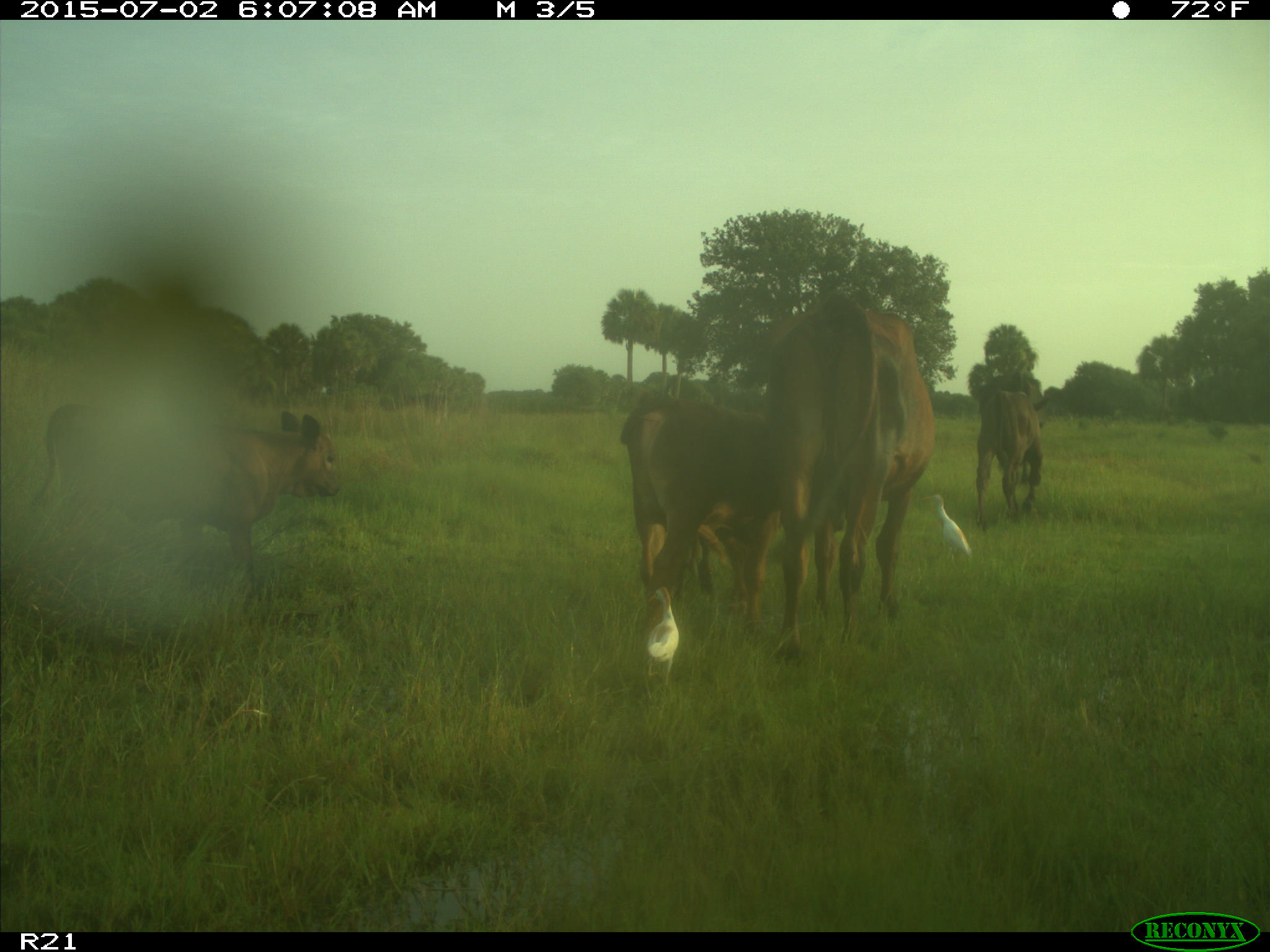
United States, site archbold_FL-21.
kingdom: Animalia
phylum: Chordata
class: Mammalia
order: Artiodactyla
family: Bovidae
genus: Bos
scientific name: Bos taurus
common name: domestic cow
Bos taurus (domestic cow).